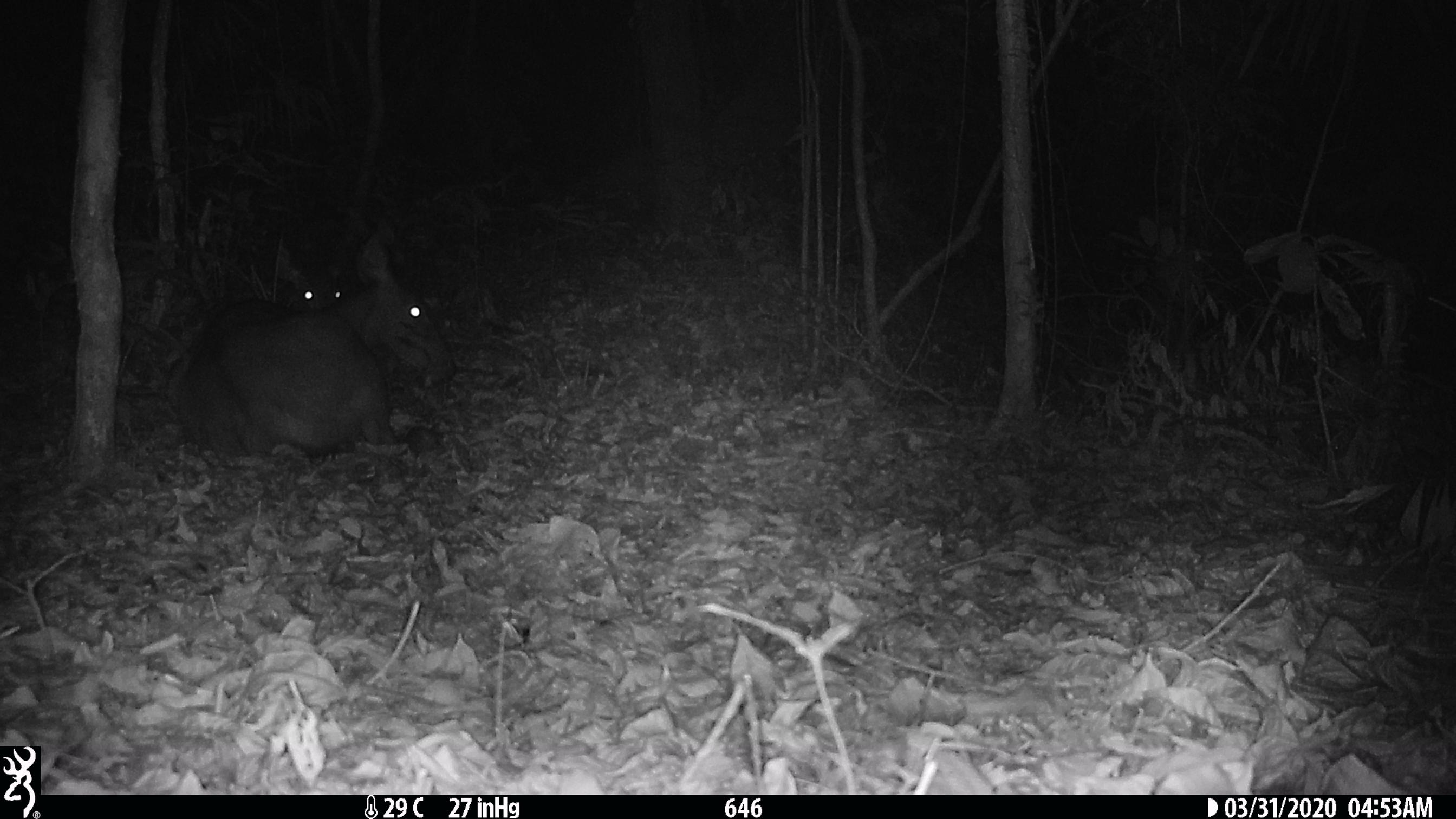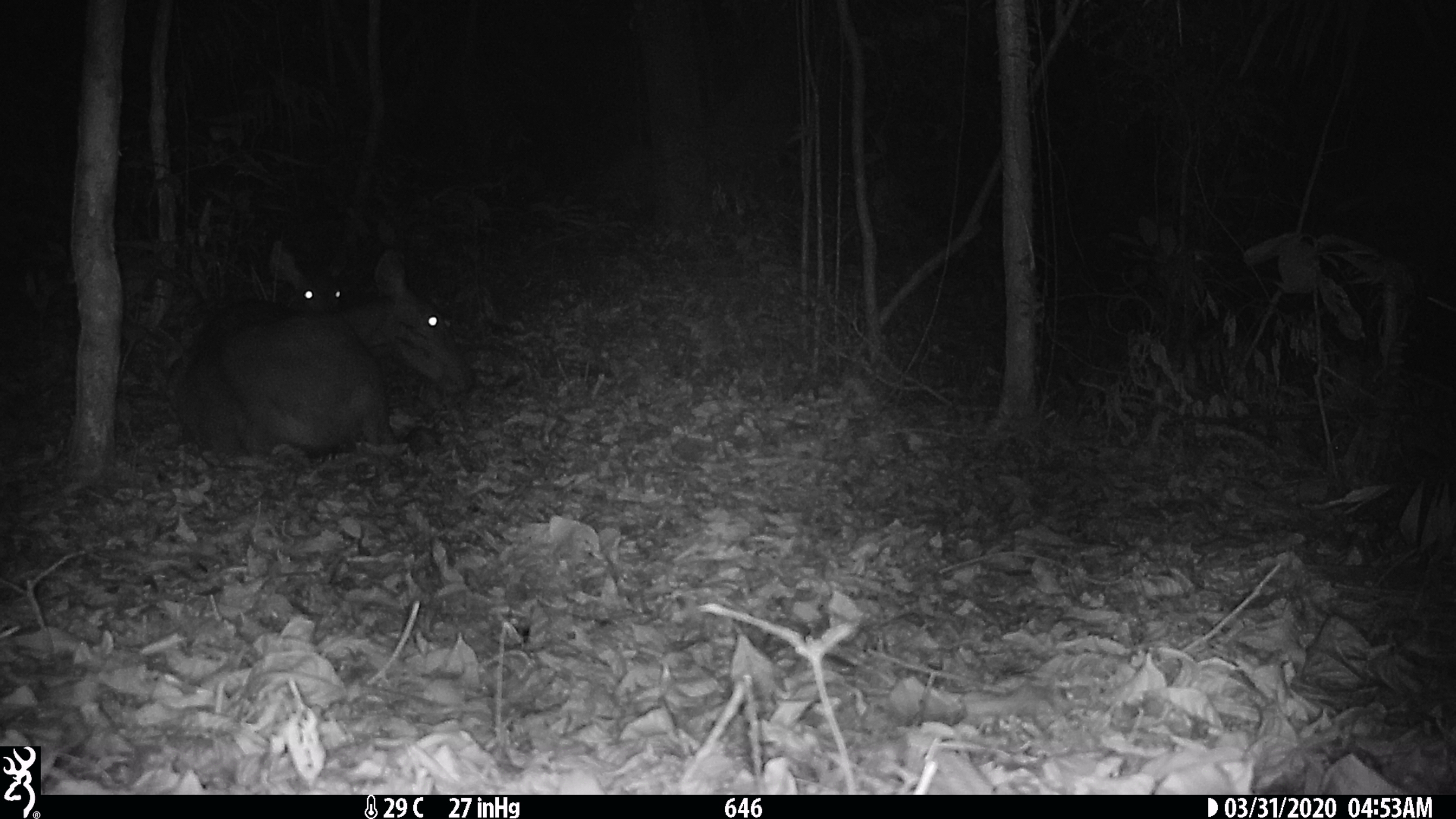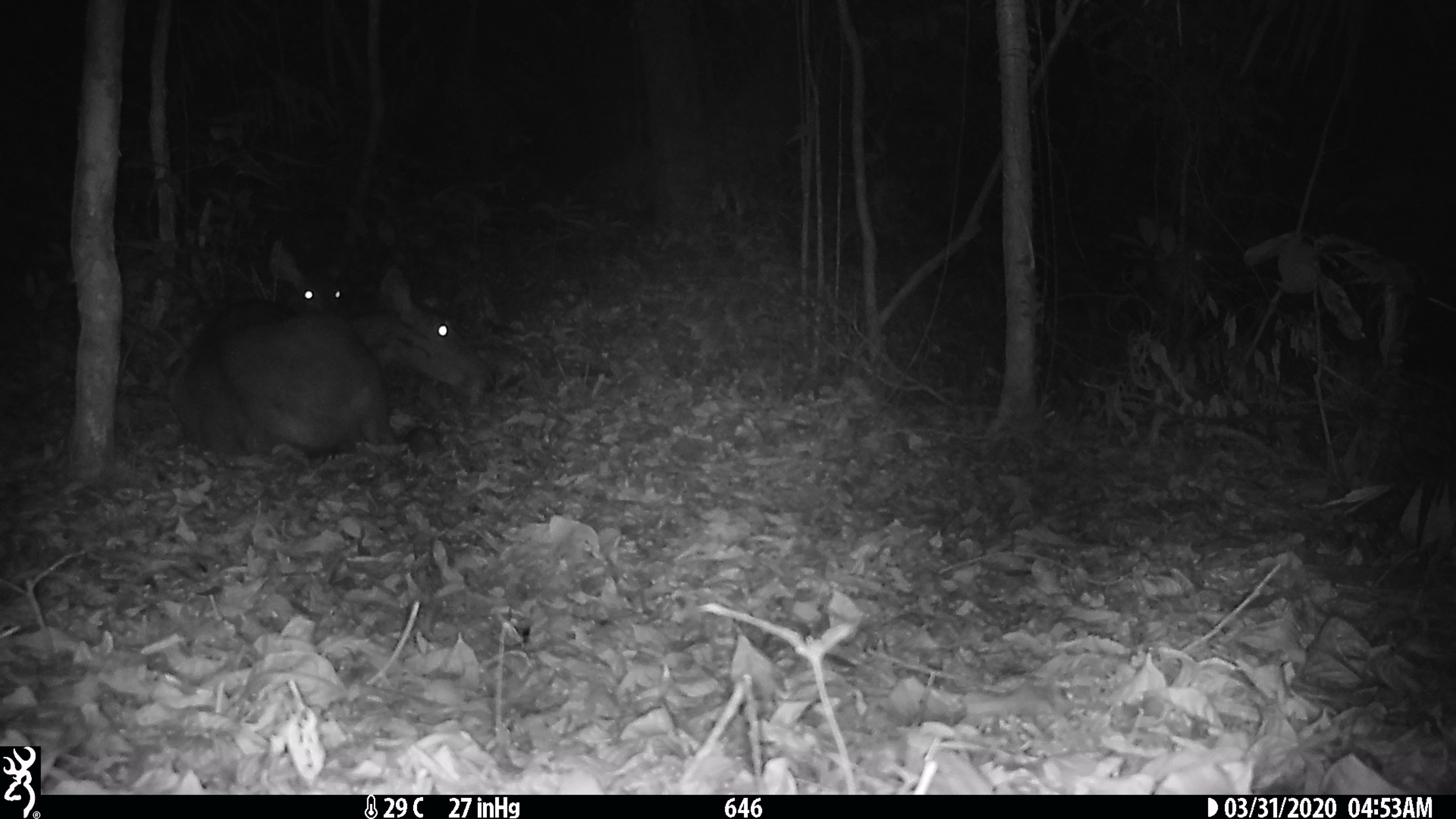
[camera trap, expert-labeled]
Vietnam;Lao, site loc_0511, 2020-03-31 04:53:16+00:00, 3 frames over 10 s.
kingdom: Animalia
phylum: Chordata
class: Mammalia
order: Artiodactyla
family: Cervidae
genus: Rusa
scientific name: Rusa unicolor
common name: sambar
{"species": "sambar (Rusa unicolor)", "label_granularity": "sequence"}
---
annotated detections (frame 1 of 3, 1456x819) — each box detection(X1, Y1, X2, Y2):
sambar: detection(161, 224, 458, 461); detection(275, 245, 346, 311)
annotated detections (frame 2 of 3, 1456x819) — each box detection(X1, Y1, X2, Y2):
sambar: detection(161, 248, 472, 460); detection(267, 239, 352, 311)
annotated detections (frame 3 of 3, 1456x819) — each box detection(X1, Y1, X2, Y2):
sambar: detection(161, 248, 496, 460); detection(267, 239, 352, 311)